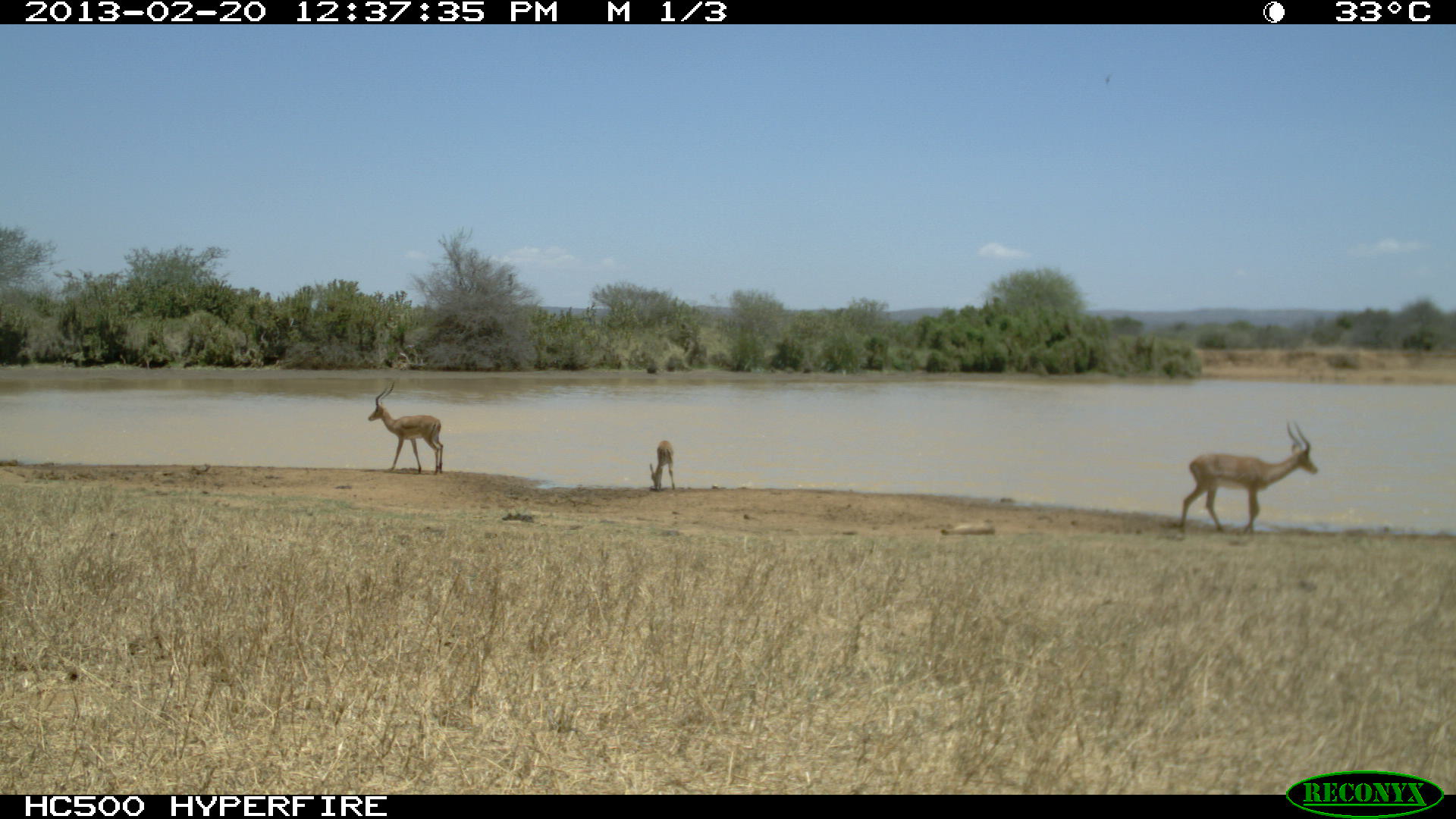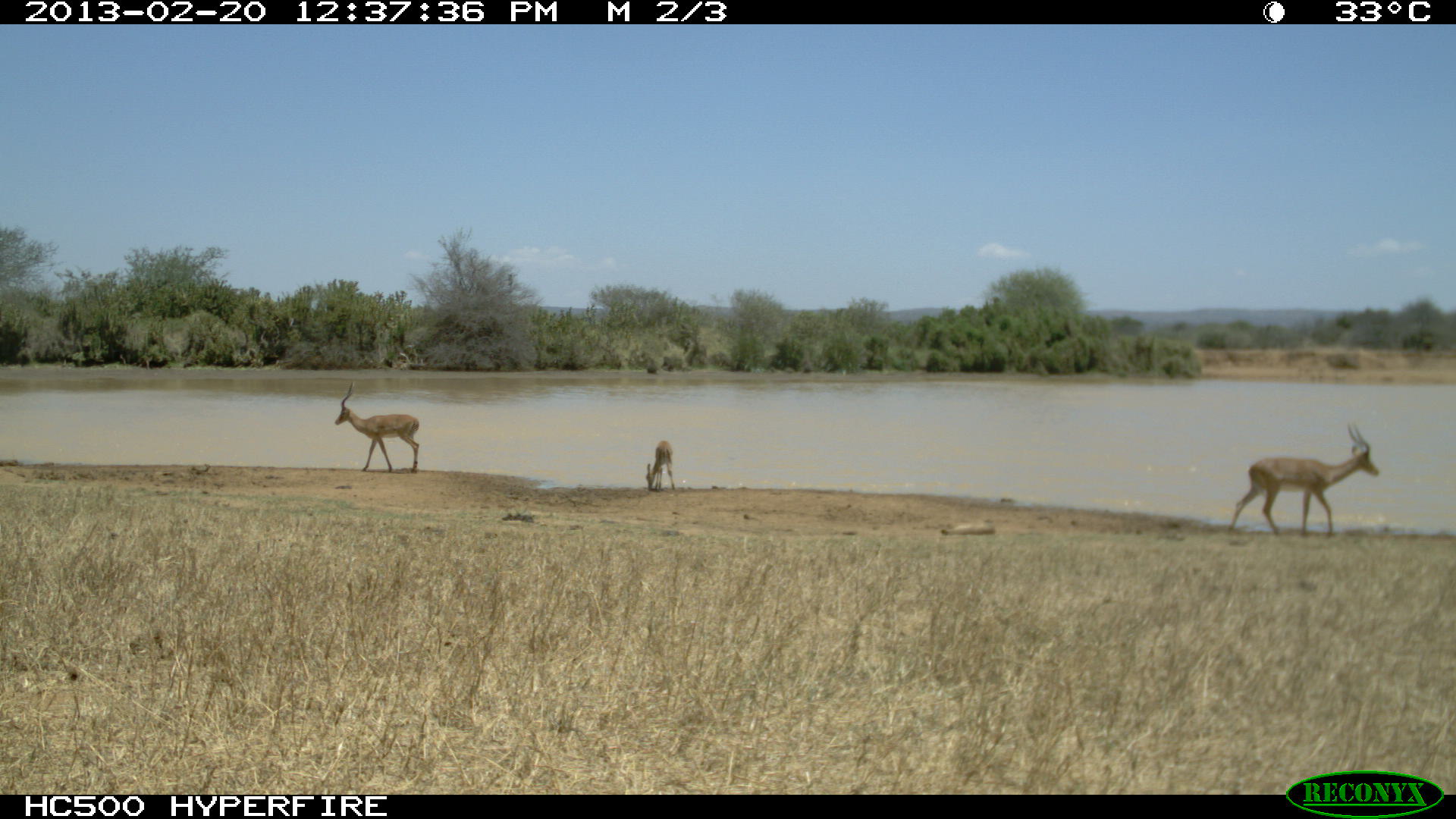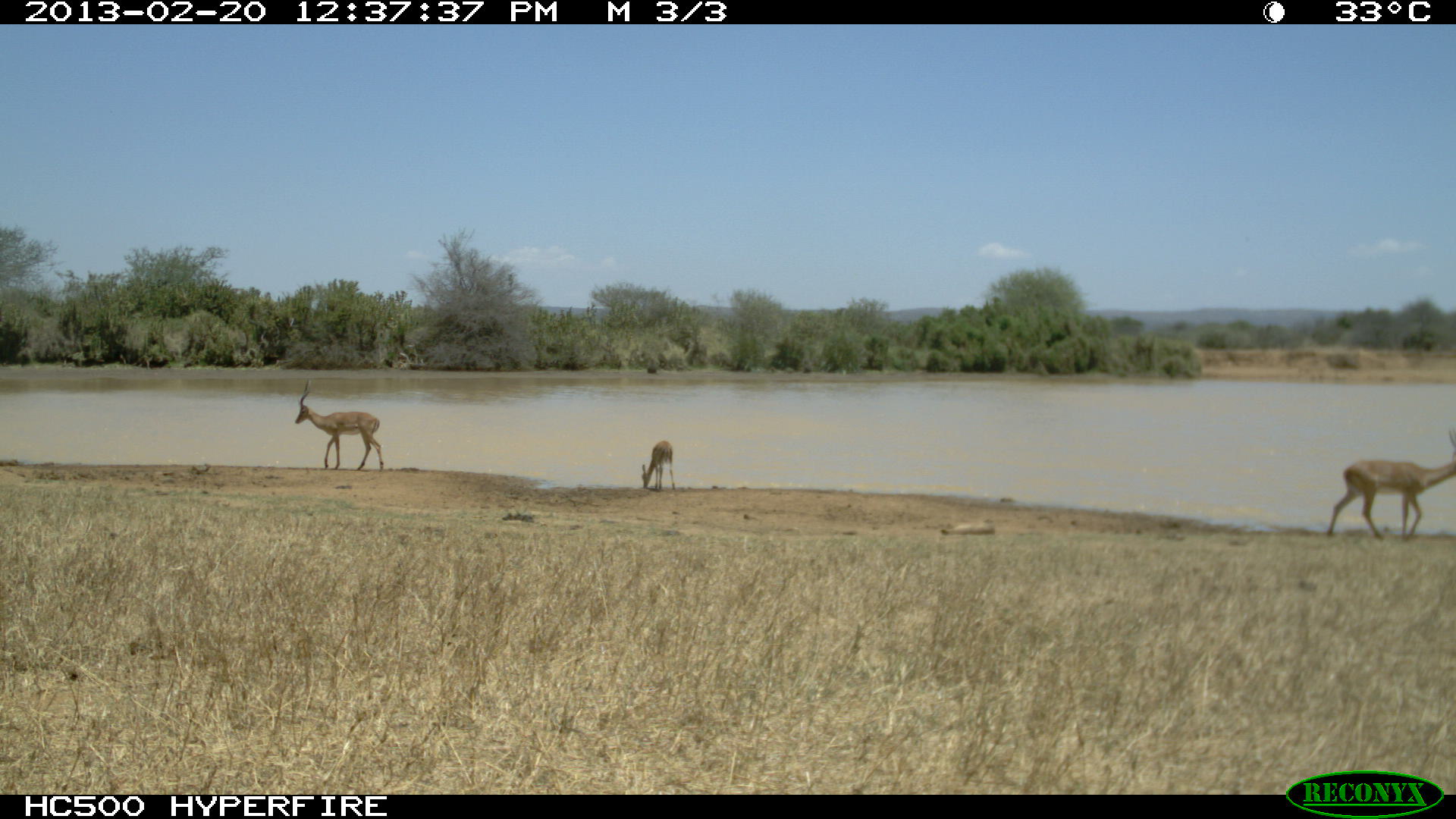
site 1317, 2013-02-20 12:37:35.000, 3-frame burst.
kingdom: Animalia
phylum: Chordata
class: Mammalia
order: Artiodactyla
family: Bovidae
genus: Aepyceros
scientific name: Aepyceros melampus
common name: impala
Aepyceros melampus (impala), count 4.